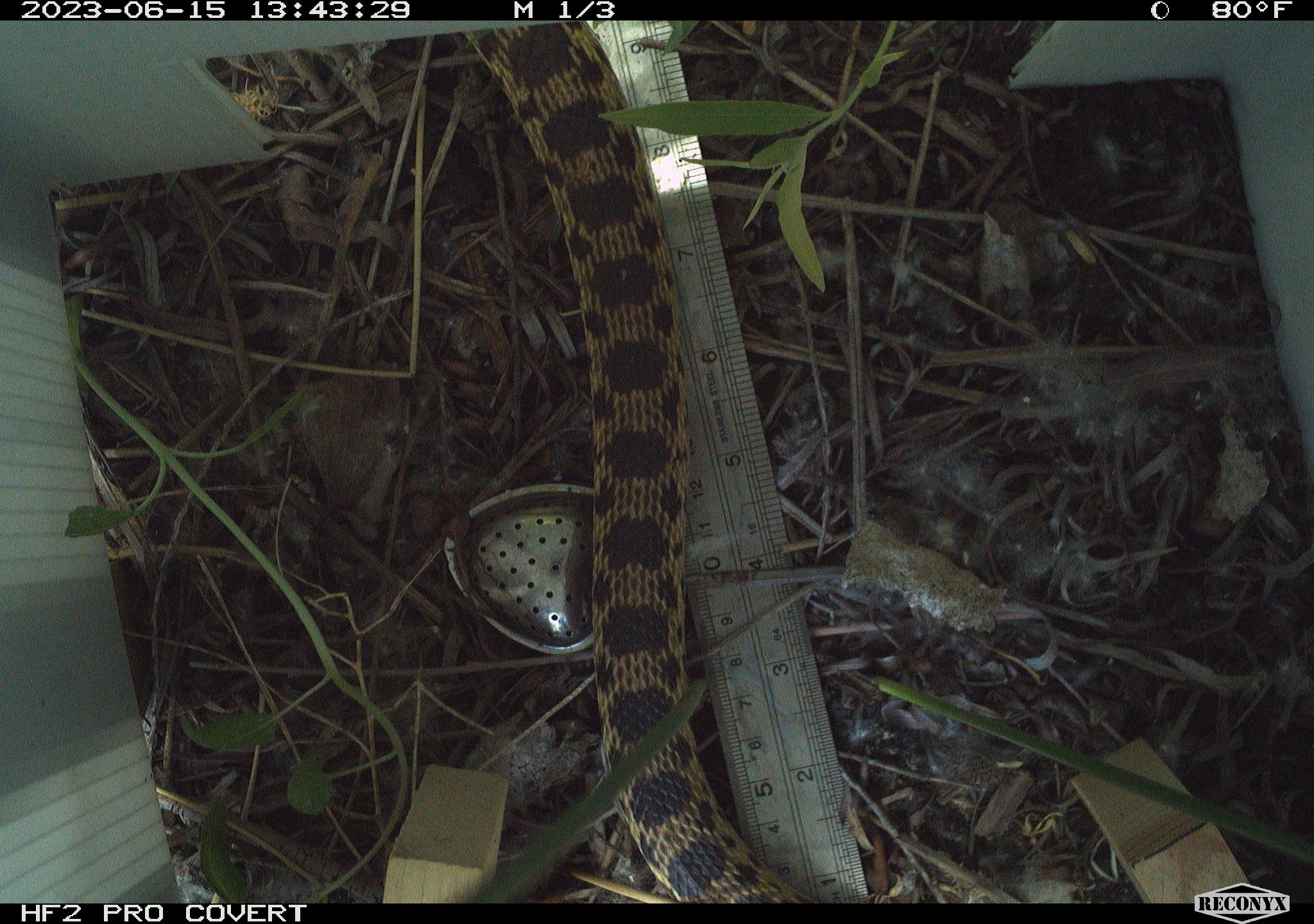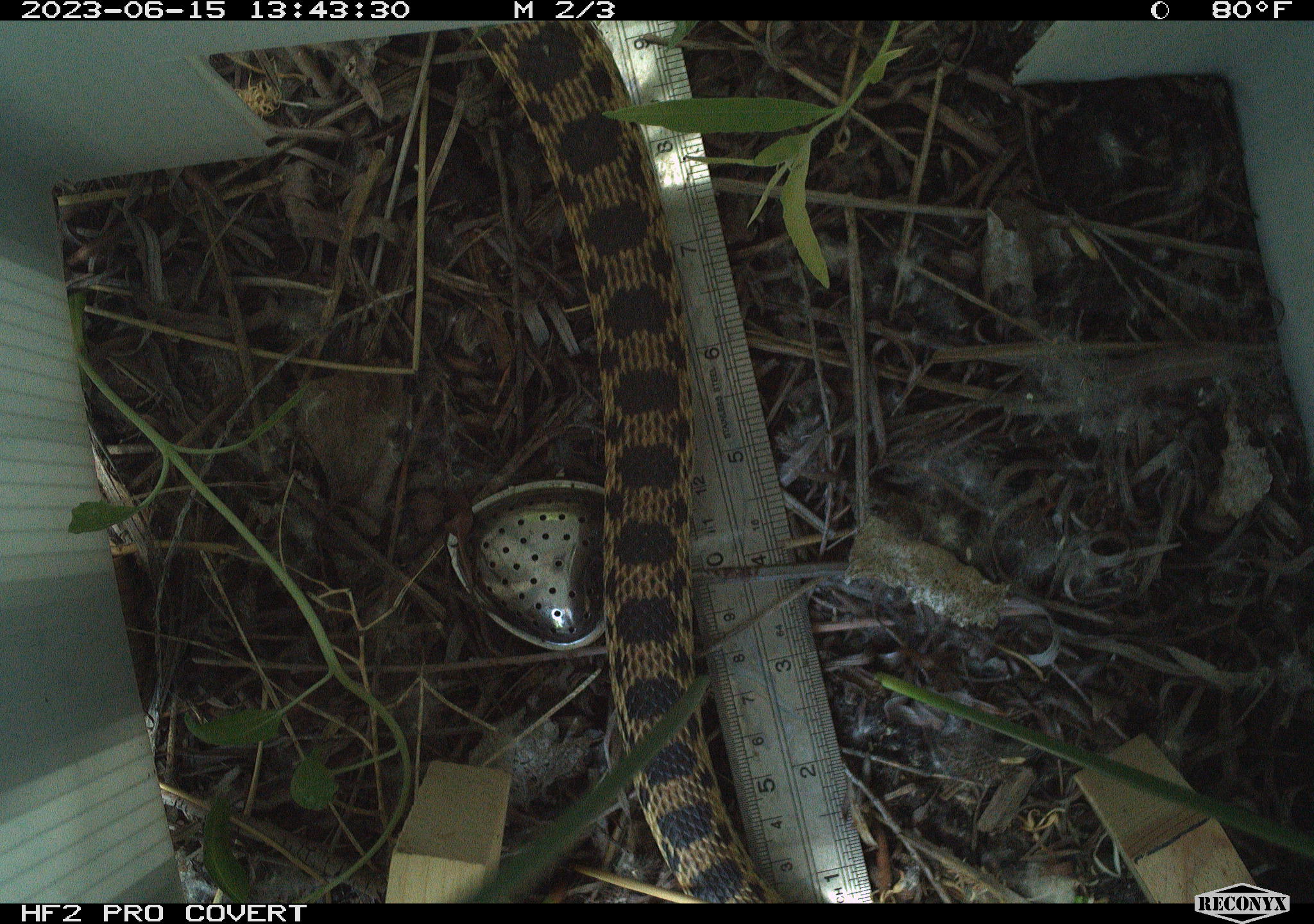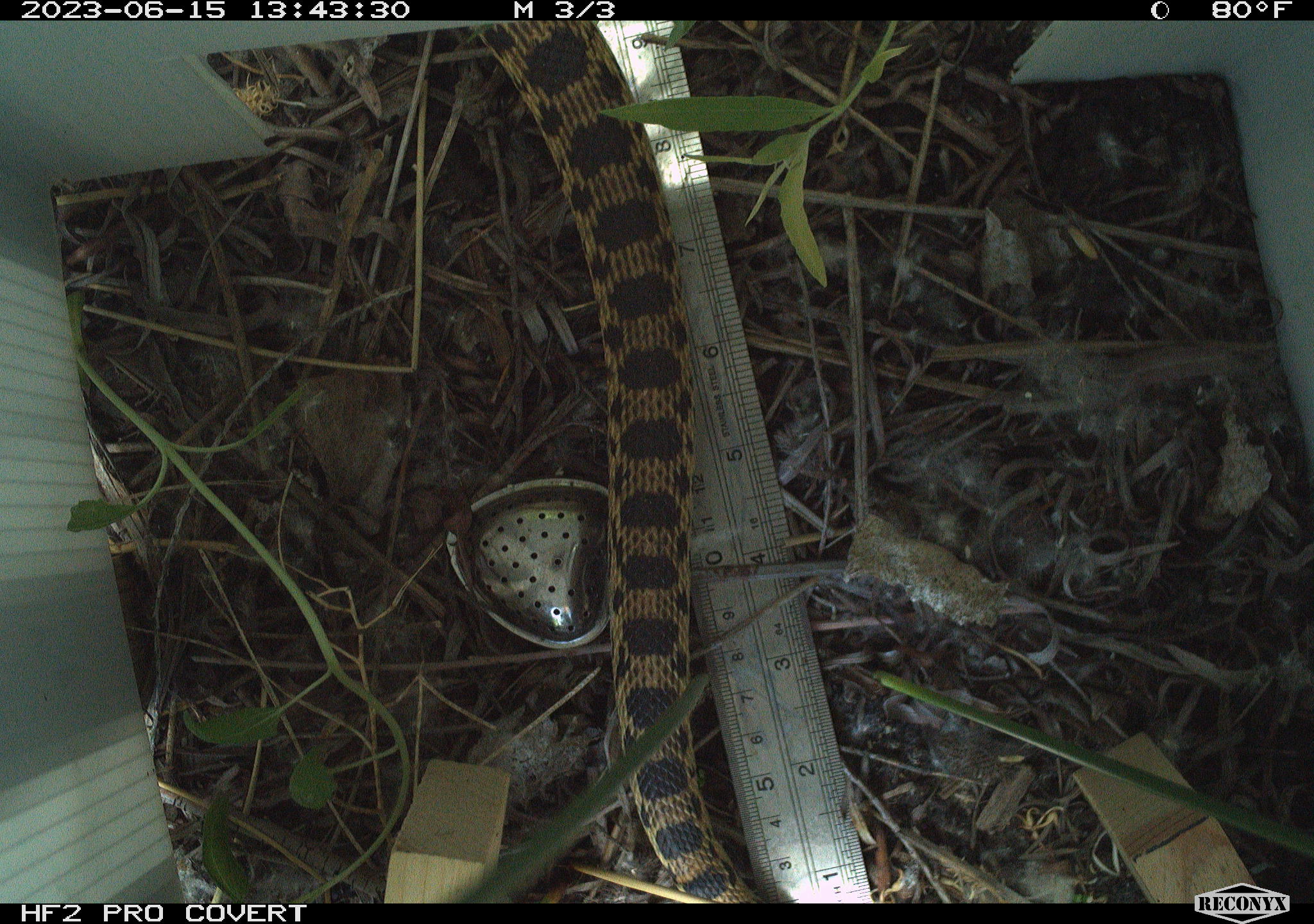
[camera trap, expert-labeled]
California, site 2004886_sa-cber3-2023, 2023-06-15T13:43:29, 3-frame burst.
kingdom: Animalia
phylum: Chordata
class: Reptilia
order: Squamata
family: Colubridae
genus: Pituophis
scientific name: Pituophis catenifer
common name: gophersnake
Gophersnake (Pituophis catenifer).